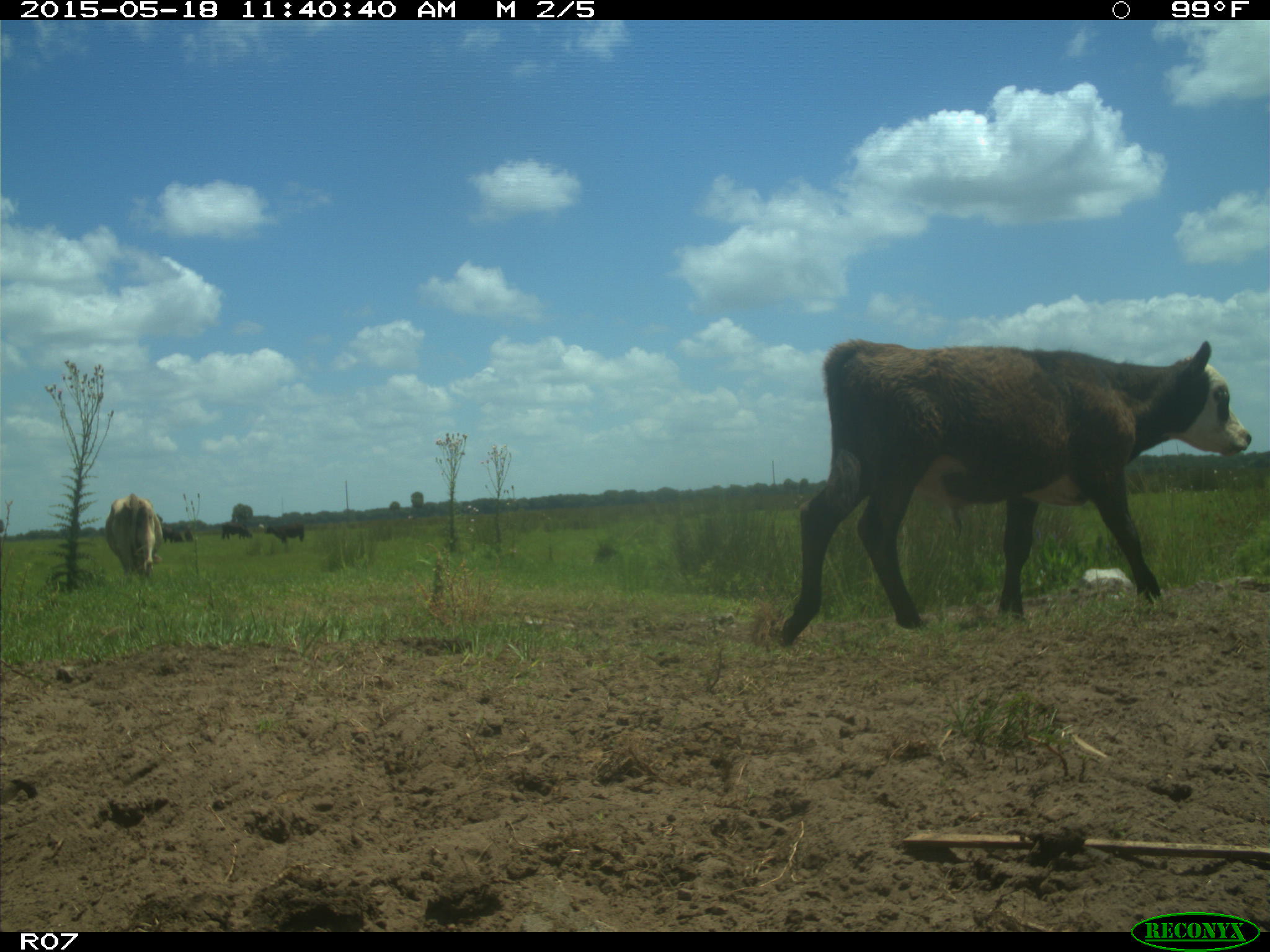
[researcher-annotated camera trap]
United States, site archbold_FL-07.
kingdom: Animalia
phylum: Chordata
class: Mammalia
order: Artiodactyla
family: Bovidae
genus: Bos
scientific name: Bos taurus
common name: domestic cow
Bos taurus (domestic cow).